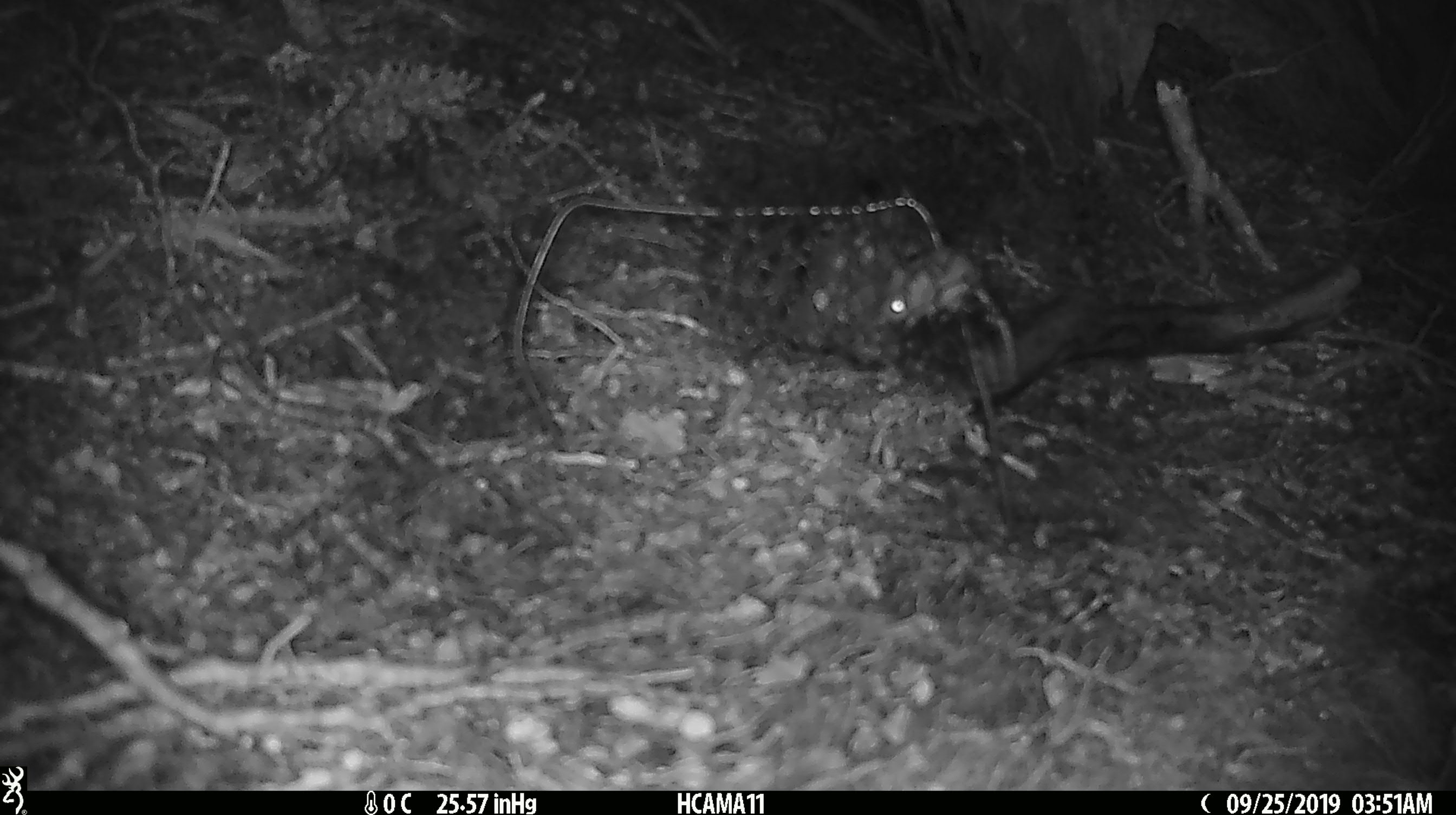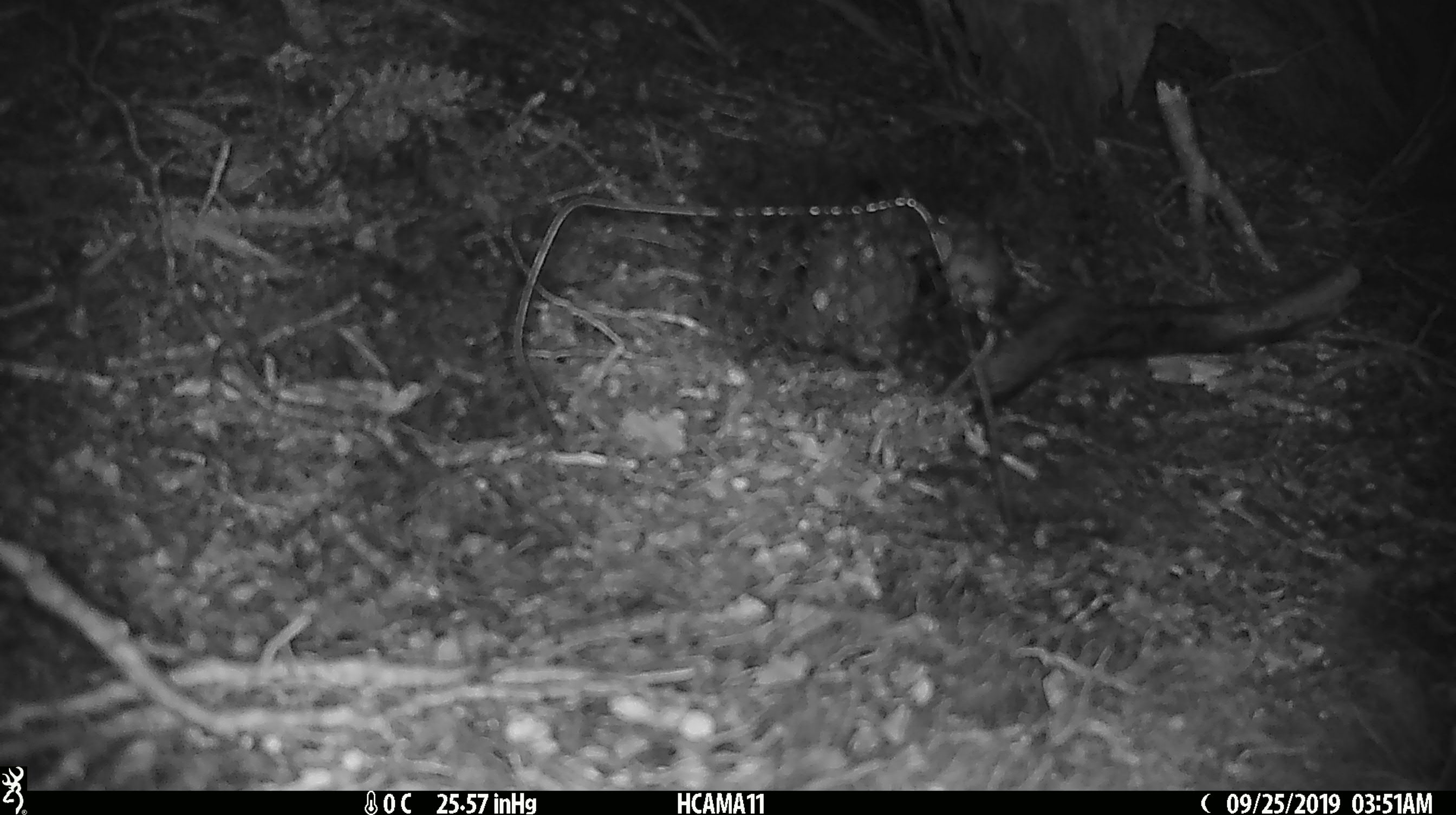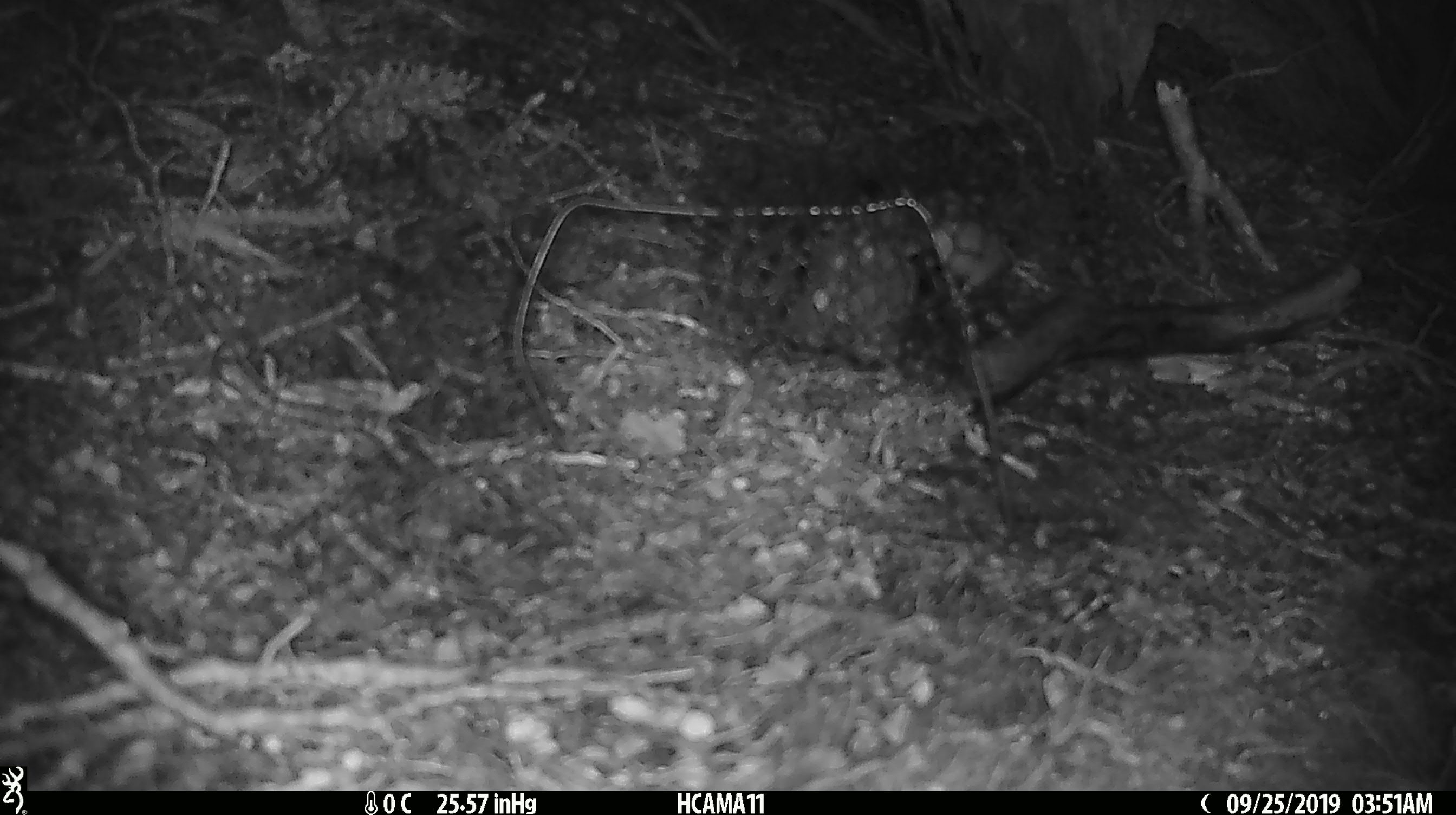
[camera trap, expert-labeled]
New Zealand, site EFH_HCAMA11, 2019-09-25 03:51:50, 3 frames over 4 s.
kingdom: Animalia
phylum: Chordata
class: Mammalia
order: Rodentia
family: Muridae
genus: Mus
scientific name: Mus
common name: mouse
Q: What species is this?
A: Mouse (Mus).